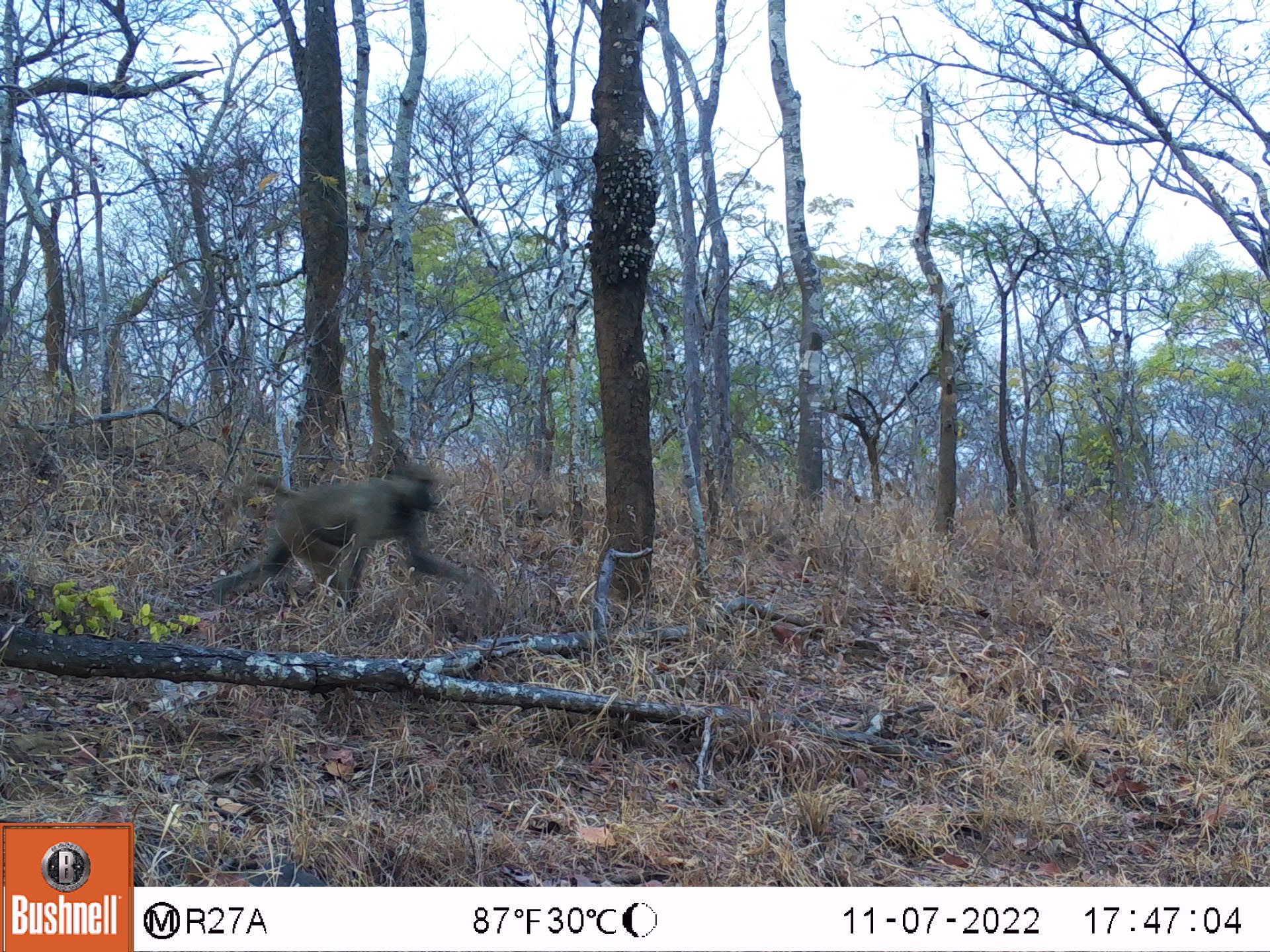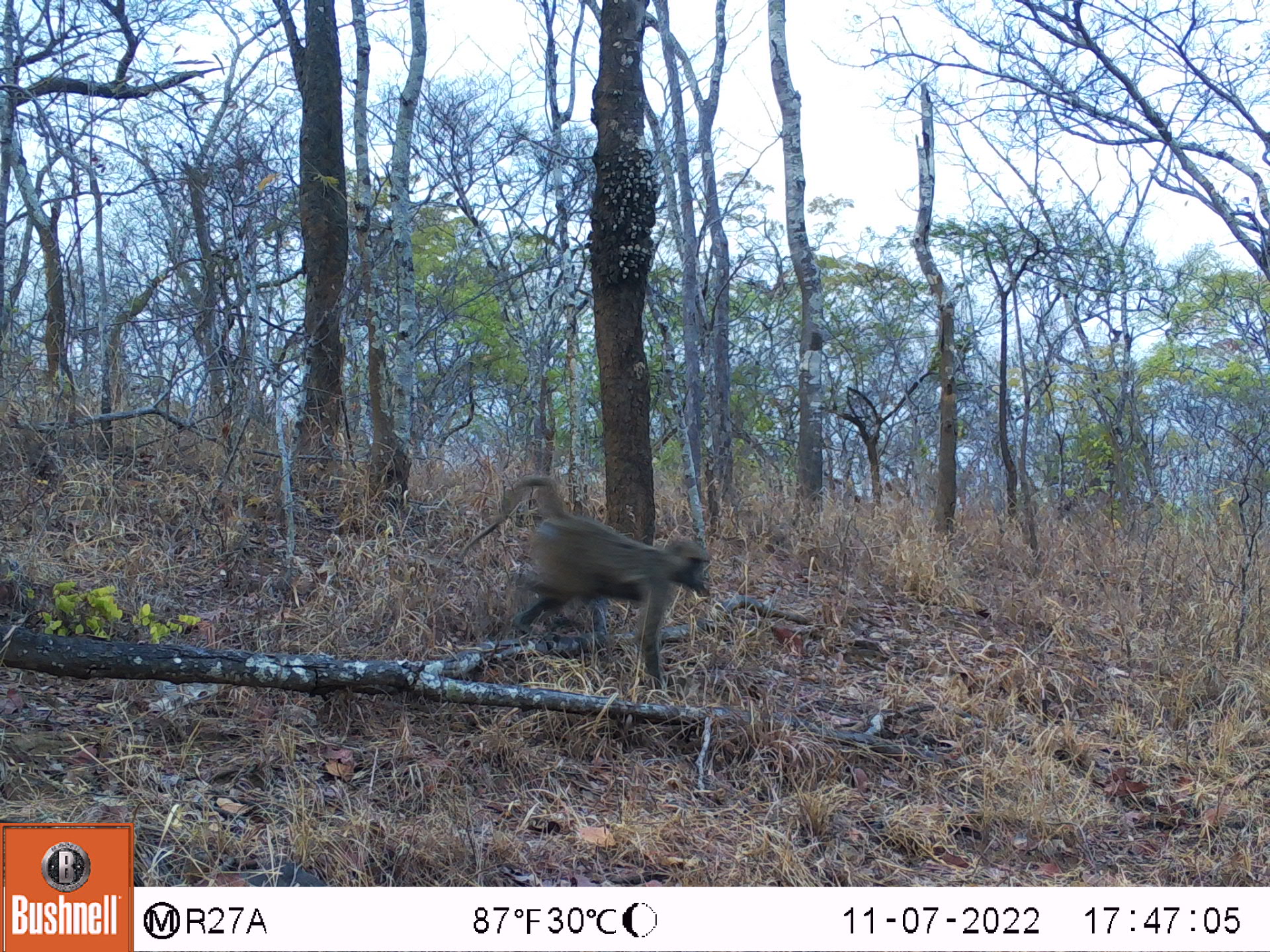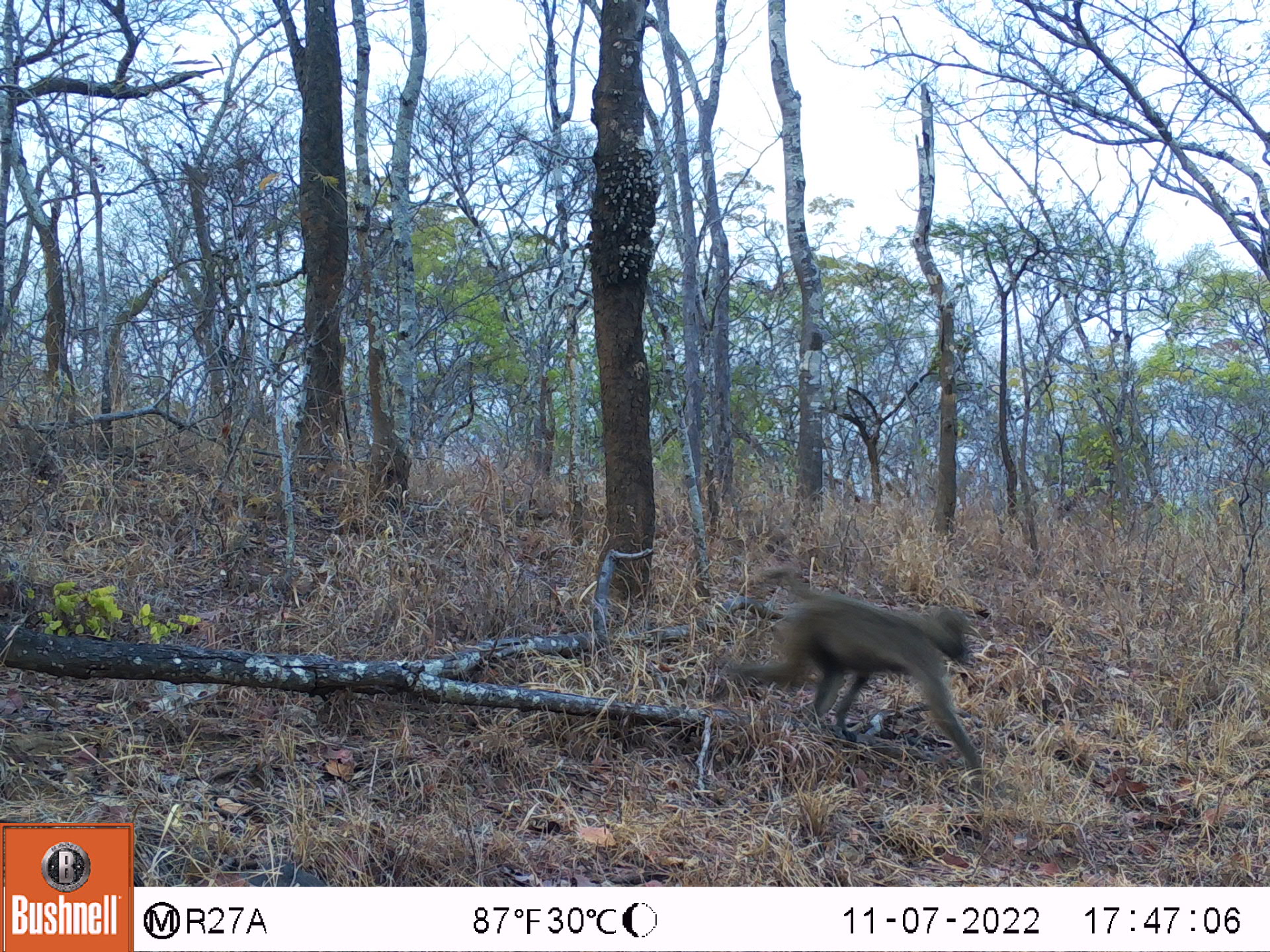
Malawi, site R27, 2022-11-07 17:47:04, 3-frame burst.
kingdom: Animalia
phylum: Chordata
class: Mammalia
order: Primates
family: Cercopithecidae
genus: Papio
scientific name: Papio cynocephalus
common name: yellow baboon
Yellow baboon (Papio cynocephalus), count 1.